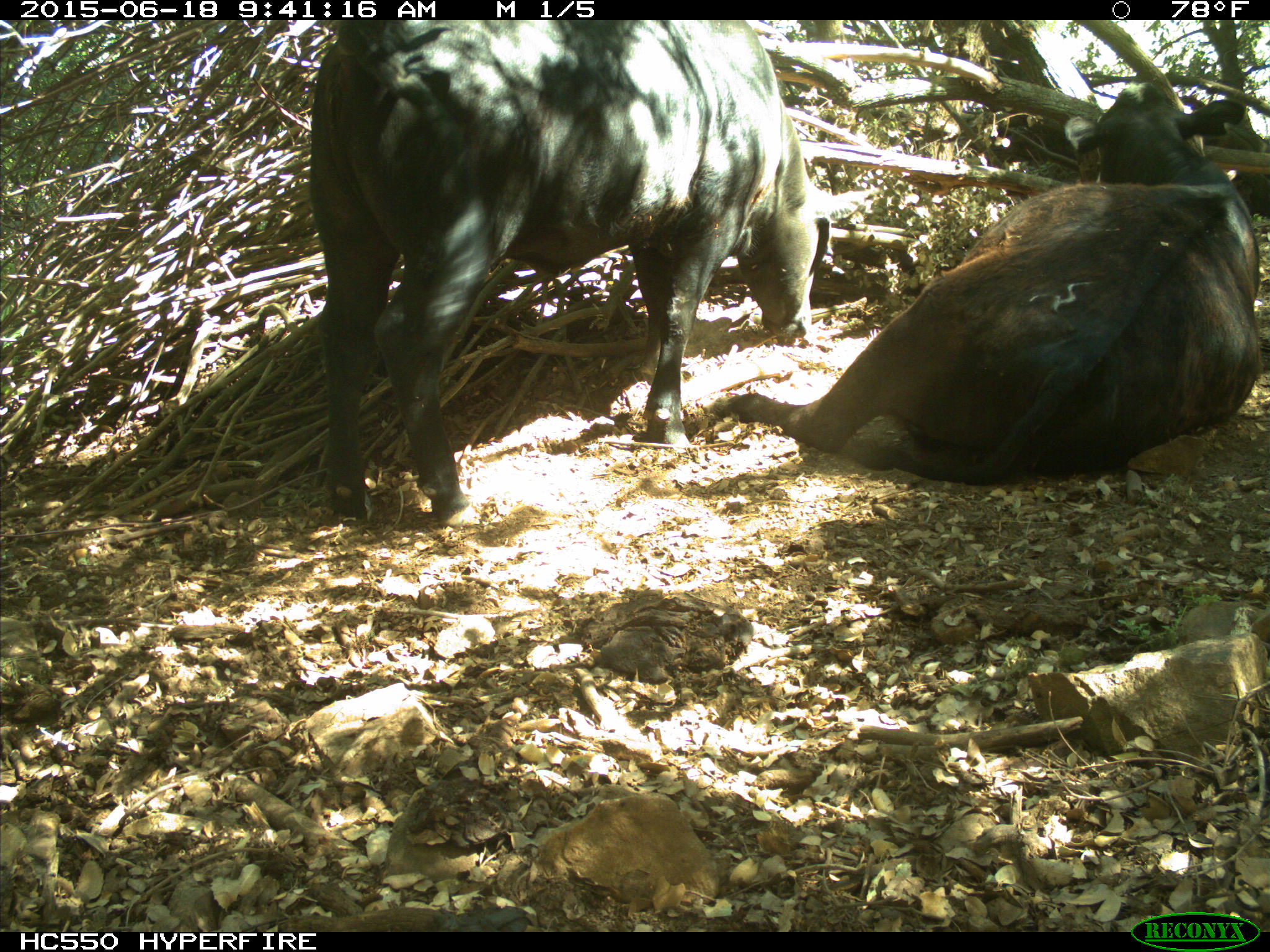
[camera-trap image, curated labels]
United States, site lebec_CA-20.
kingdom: Animalia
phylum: Chordata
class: Mammalia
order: Artiodactyla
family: Bovidae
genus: Bos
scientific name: Bos taurus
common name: domestic cow